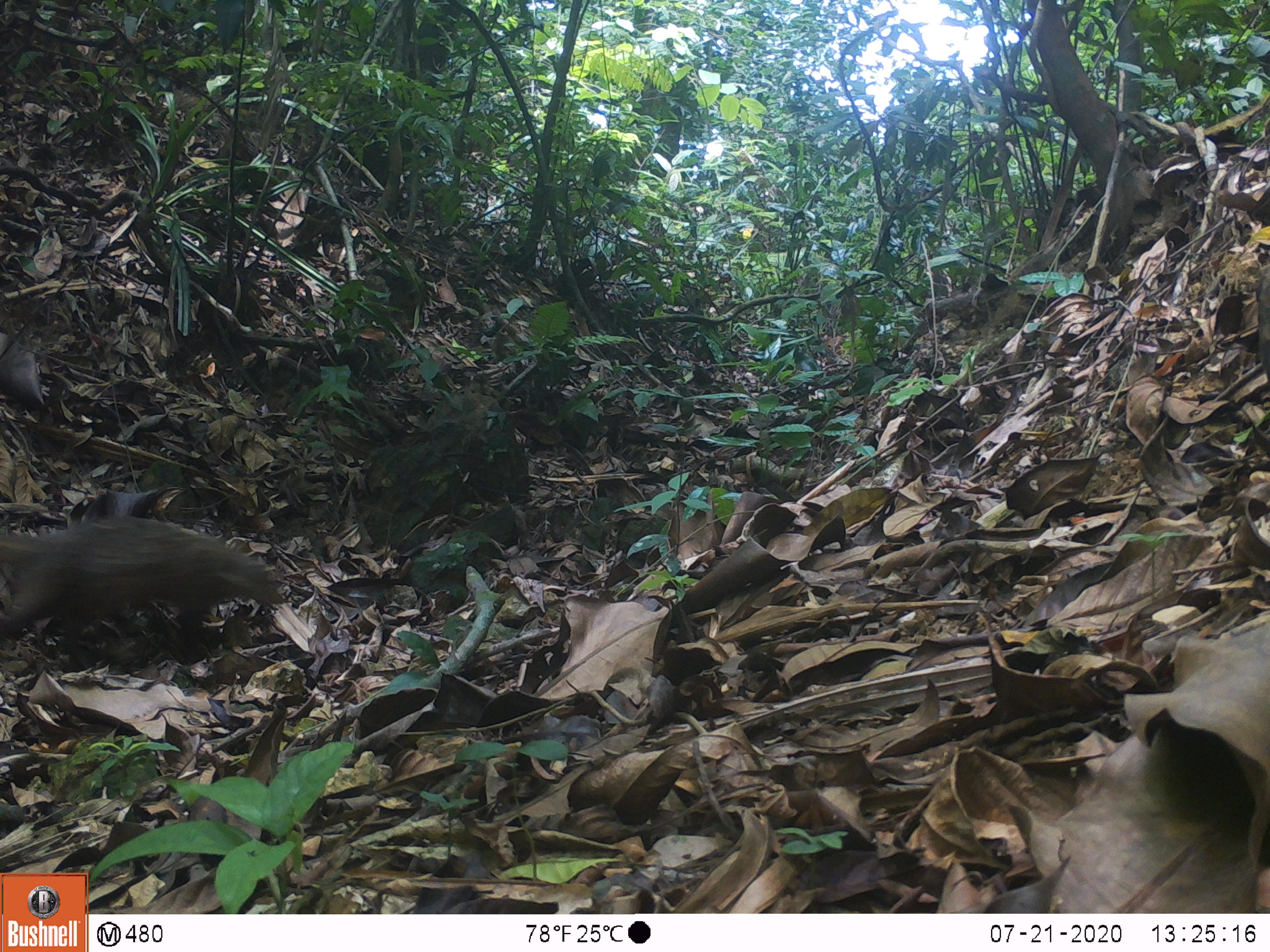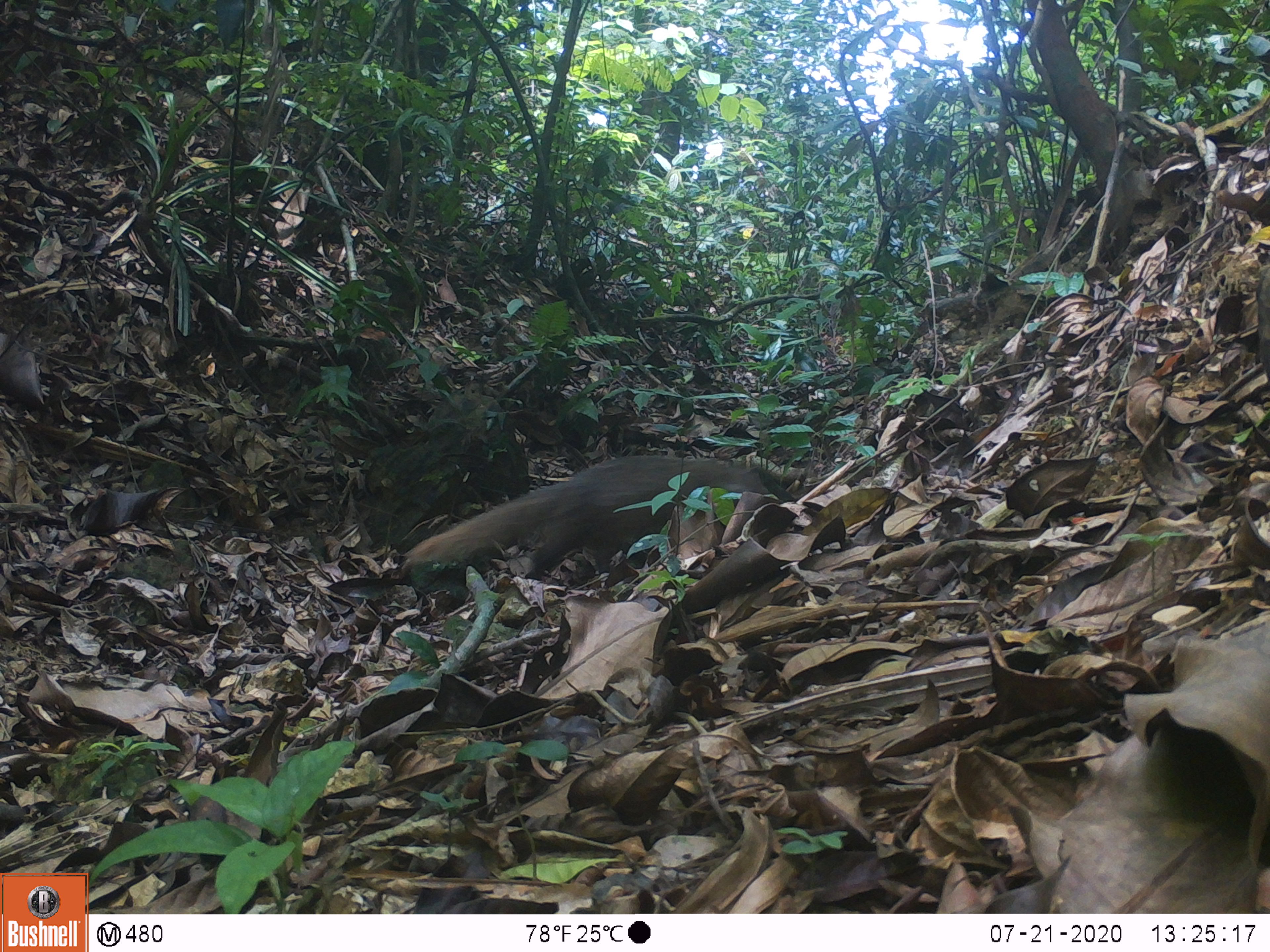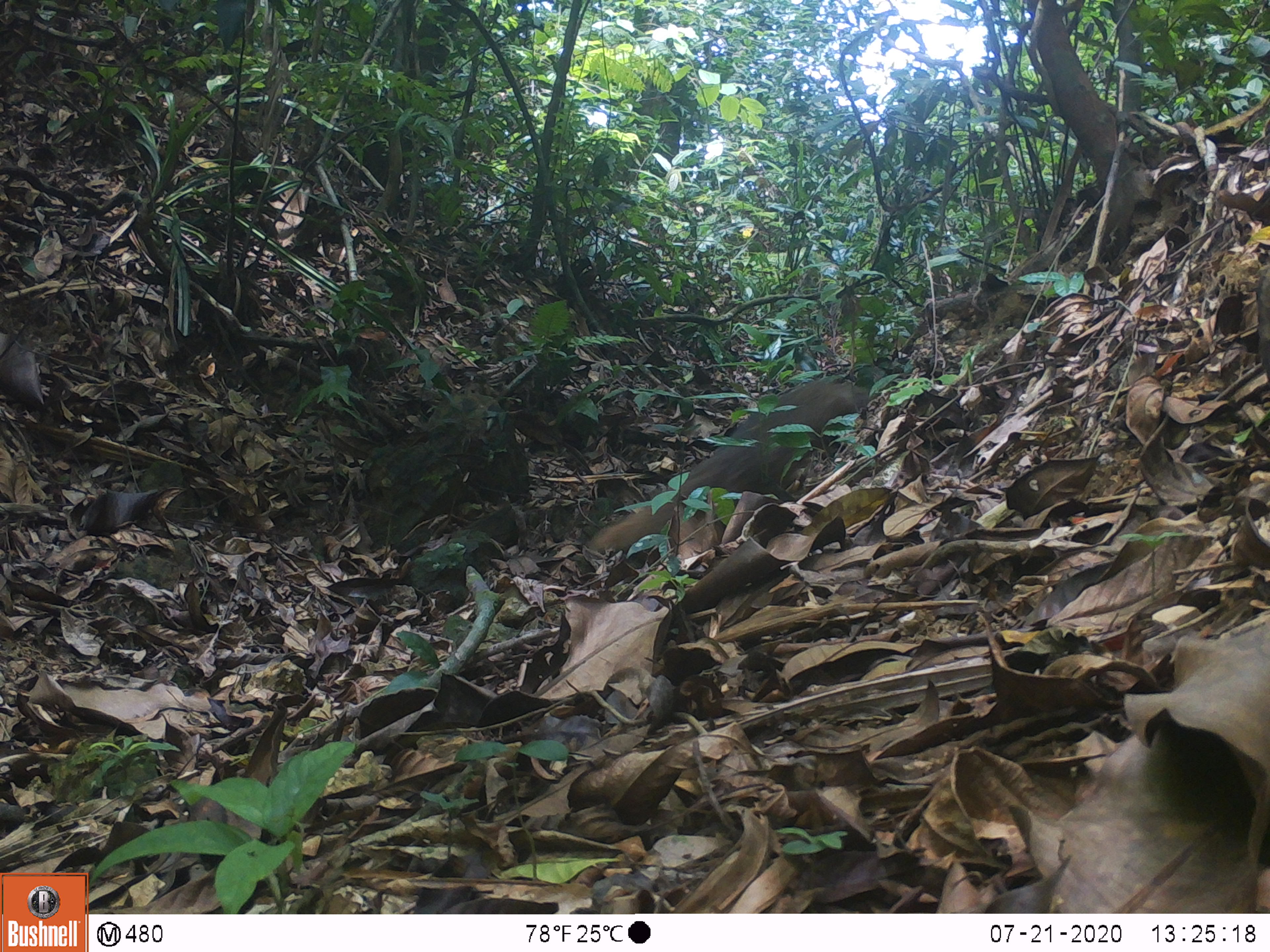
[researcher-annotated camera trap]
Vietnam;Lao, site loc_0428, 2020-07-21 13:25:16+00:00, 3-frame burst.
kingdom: Animalia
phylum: Chordata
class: Mammalia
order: Carnivora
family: Herpestidae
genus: Urva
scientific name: Urva urva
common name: crab-eating mongoose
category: crab eating mongoose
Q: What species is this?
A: Crab eating mongoose (crab-eating mongoose) (Urva urva).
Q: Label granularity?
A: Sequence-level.